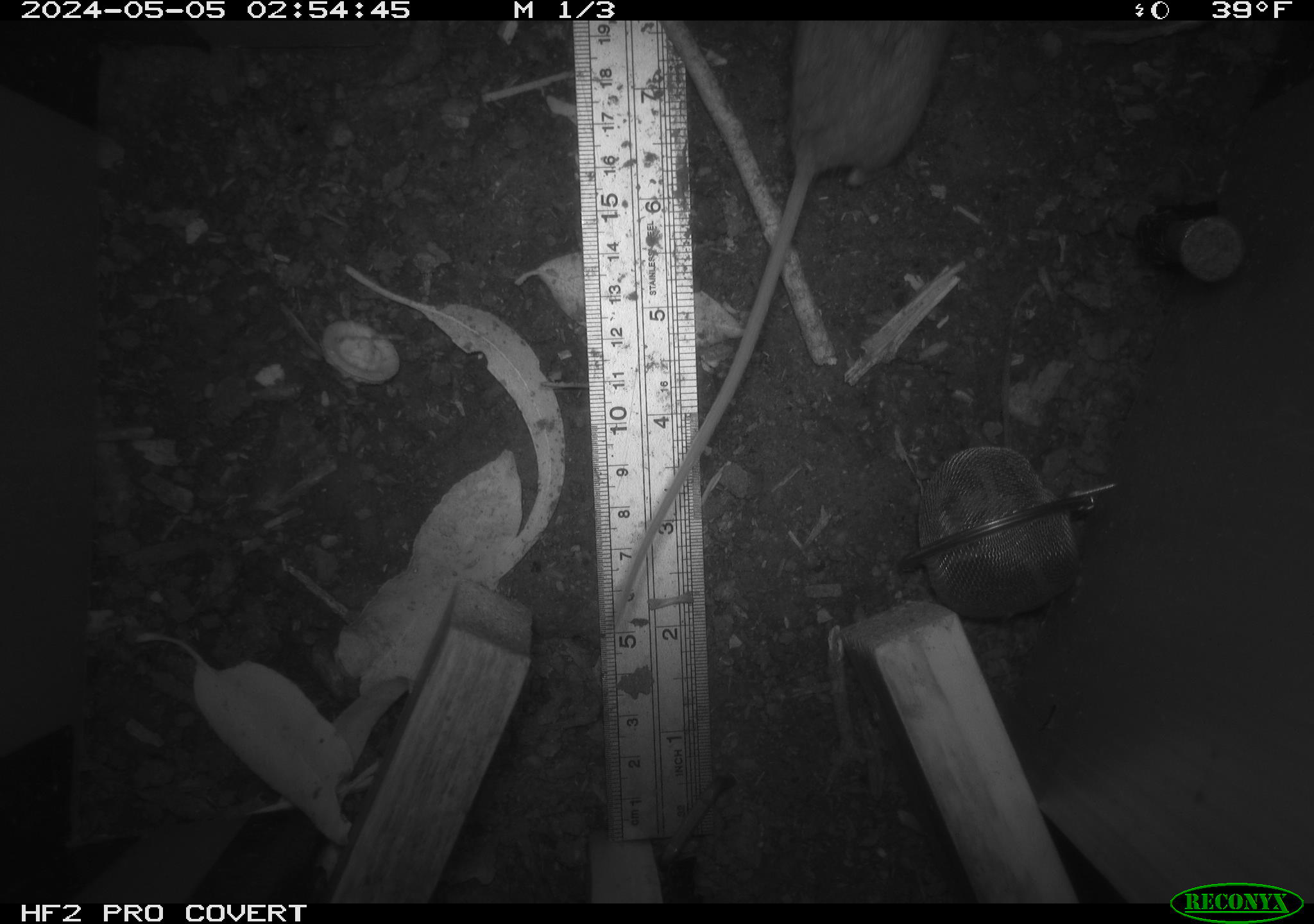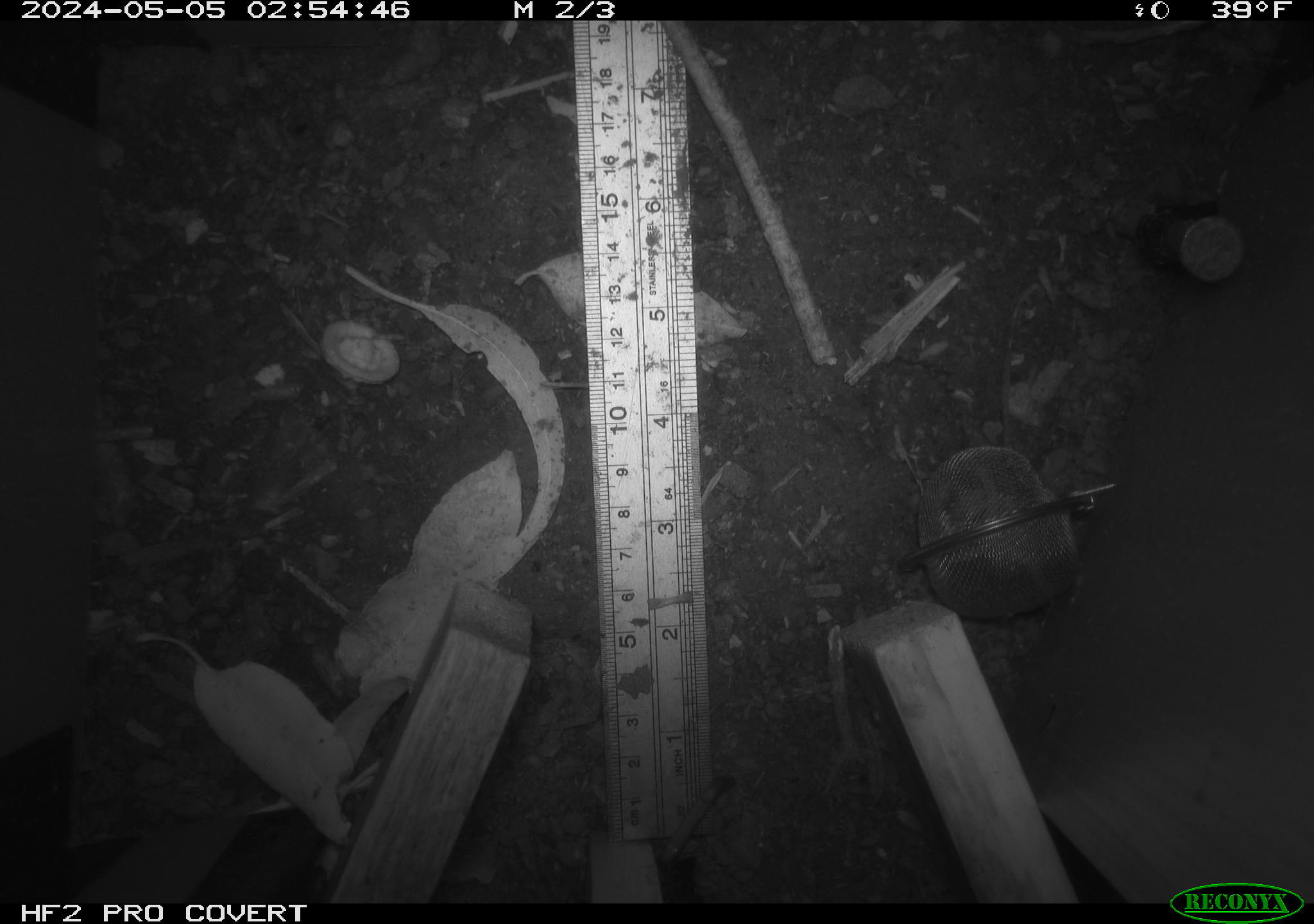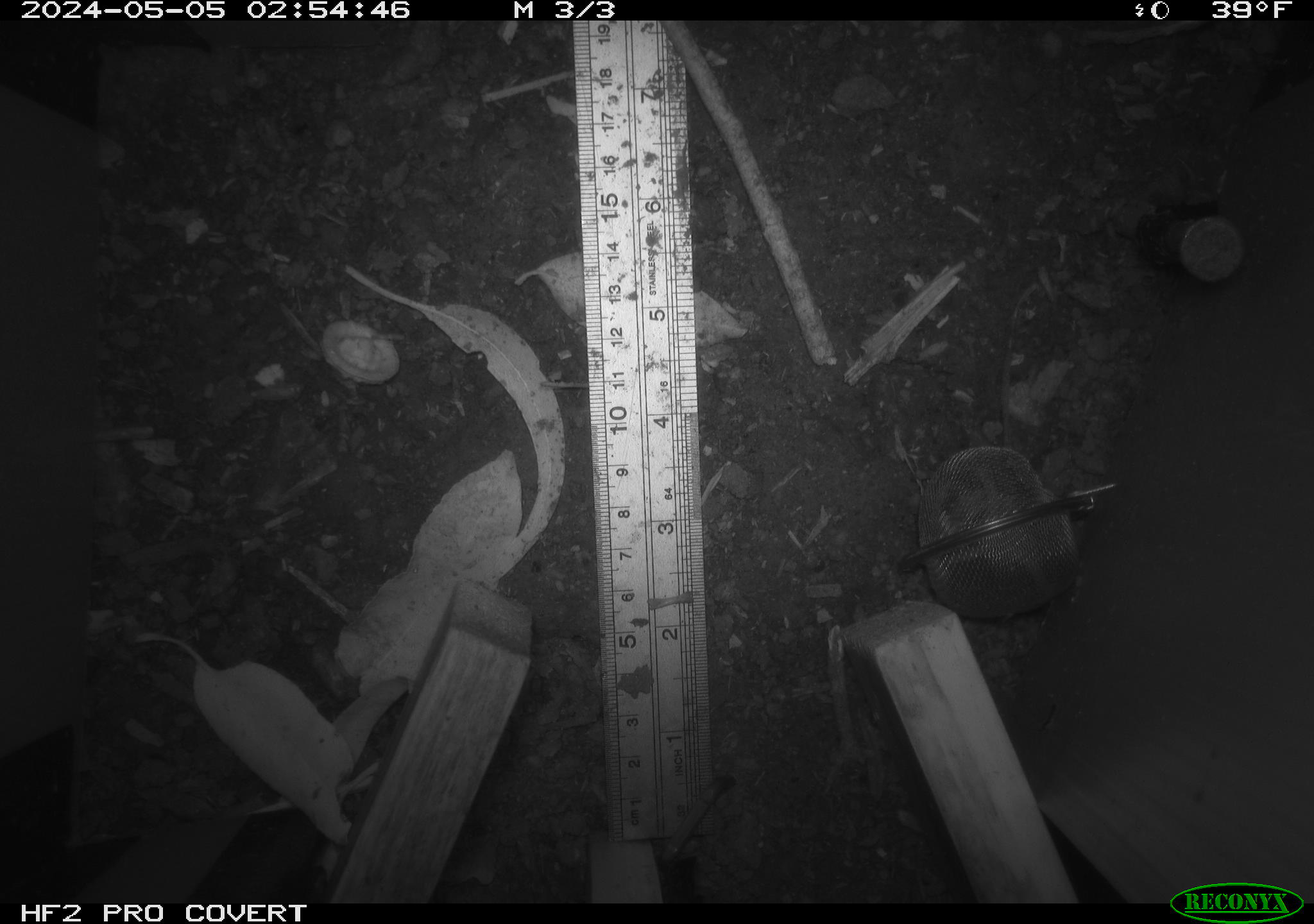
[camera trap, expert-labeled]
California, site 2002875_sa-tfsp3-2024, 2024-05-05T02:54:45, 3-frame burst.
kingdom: Animalia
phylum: Chordata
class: Mammalia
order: Rodentia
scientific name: Rodentia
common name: rodent